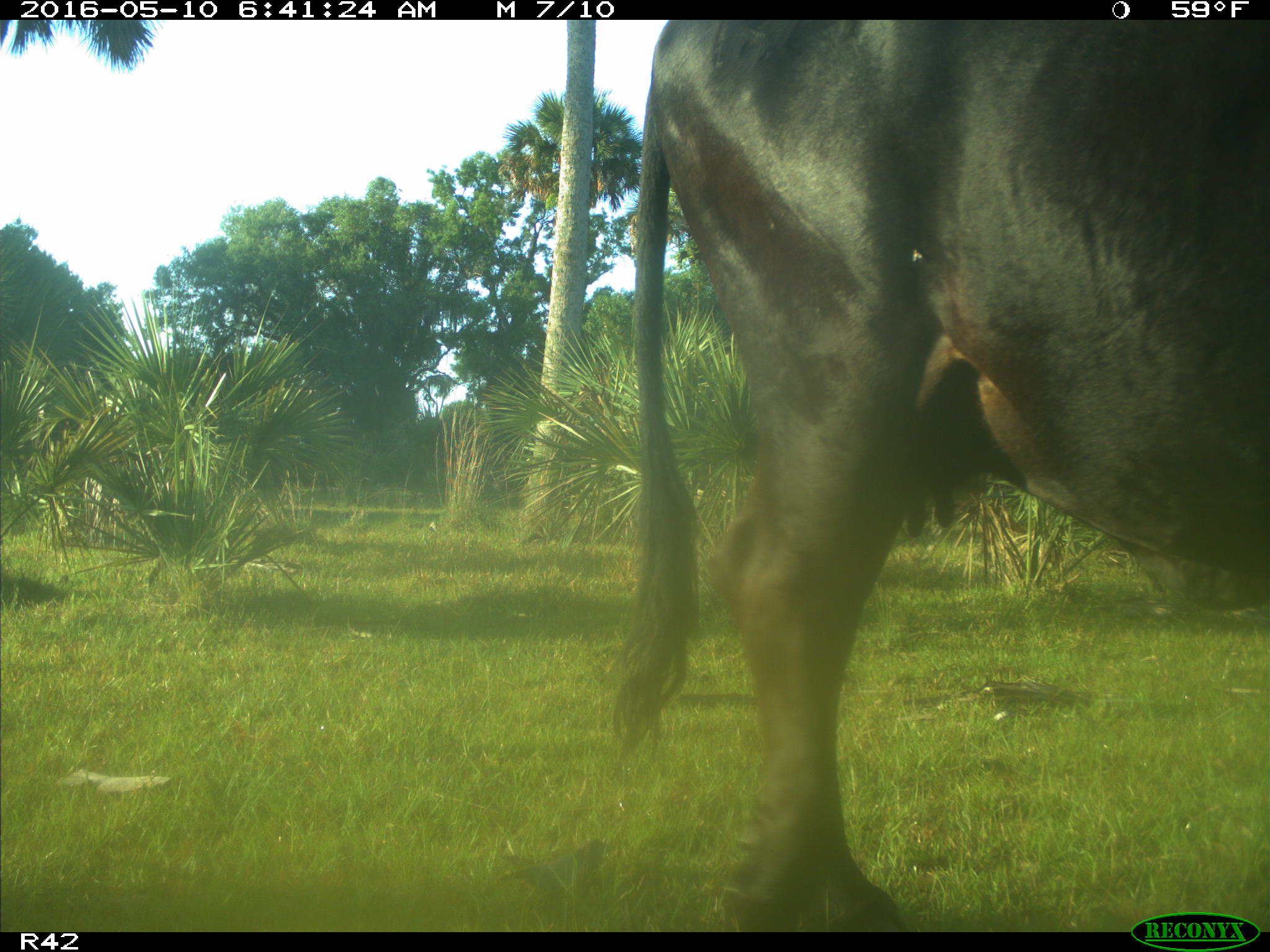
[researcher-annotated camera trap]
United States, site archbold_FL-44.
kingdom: Animalia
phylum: Chordata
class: Mammalia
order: Artiodactyla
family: Bovidae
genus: Bos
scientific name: Bos taurus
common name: domestic cow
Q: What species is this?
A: Bos taurus (domestic cow).